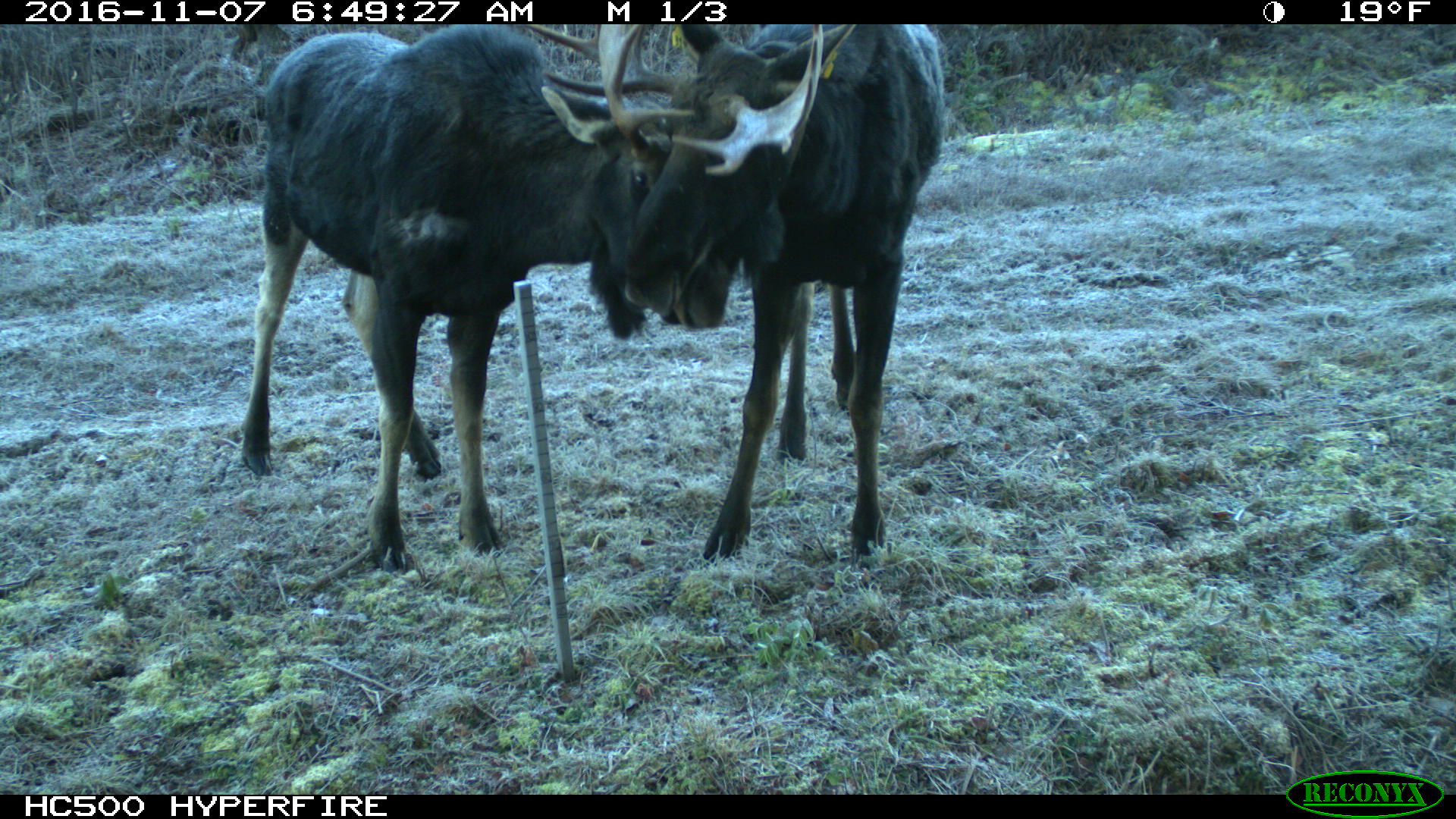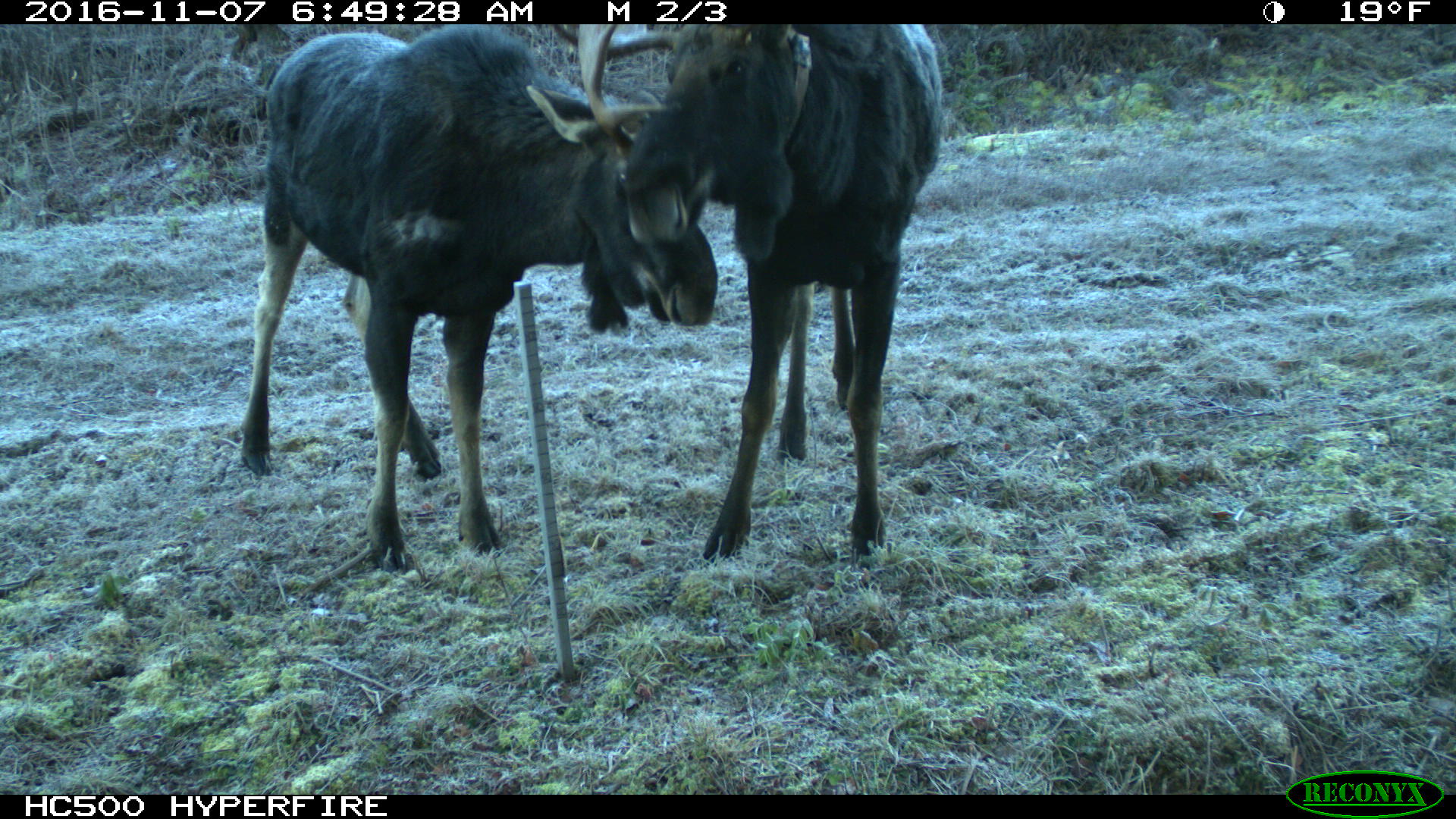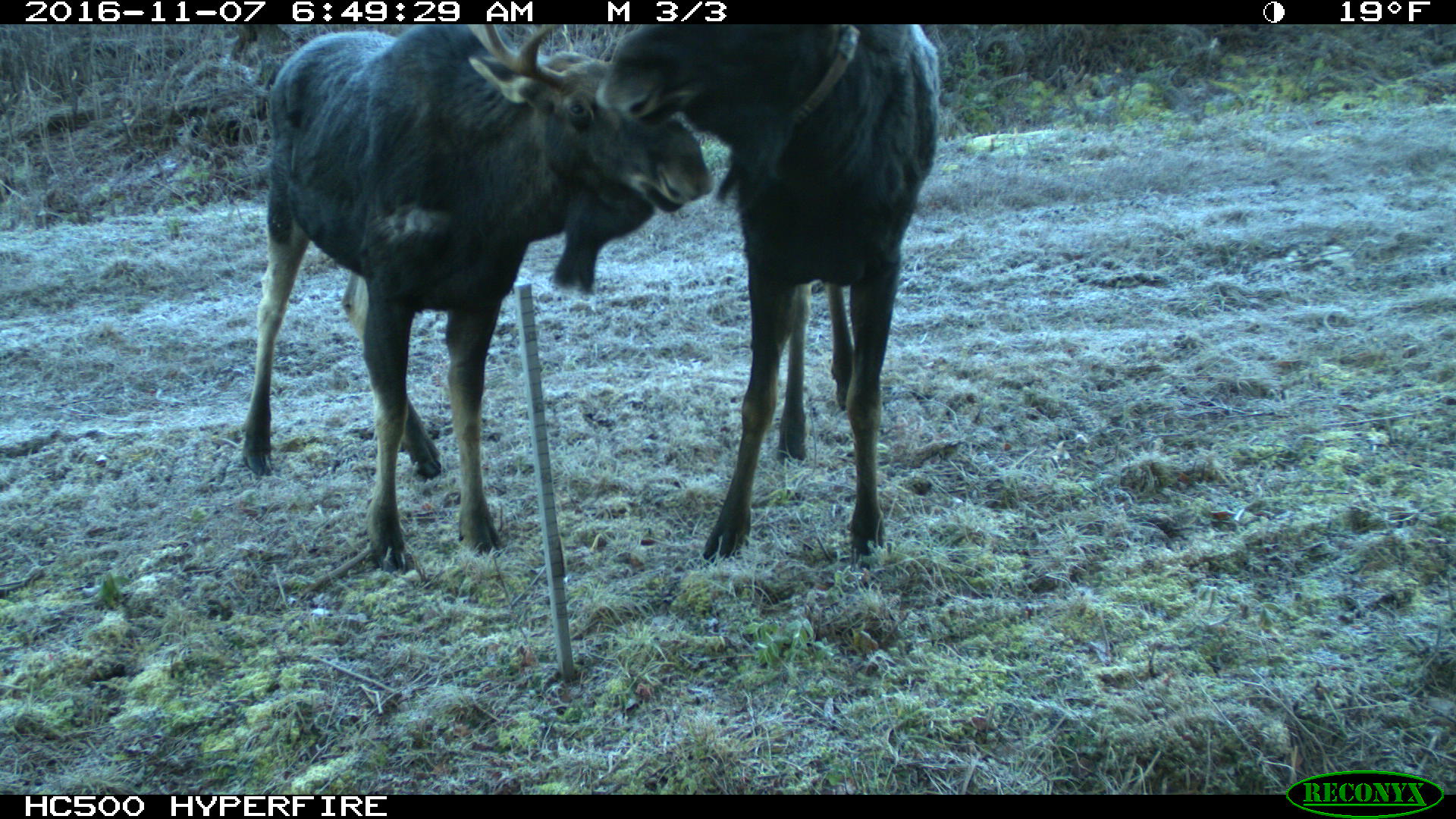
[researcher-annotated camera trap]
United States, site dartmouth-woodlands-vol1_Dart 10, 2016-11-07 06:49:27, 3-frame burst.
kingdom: Animalia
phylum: Chordata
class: Mammalia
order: Artiodactyla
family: Cervidae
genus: Alces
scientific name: Alces alces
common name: moose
Moose (Alces alces).